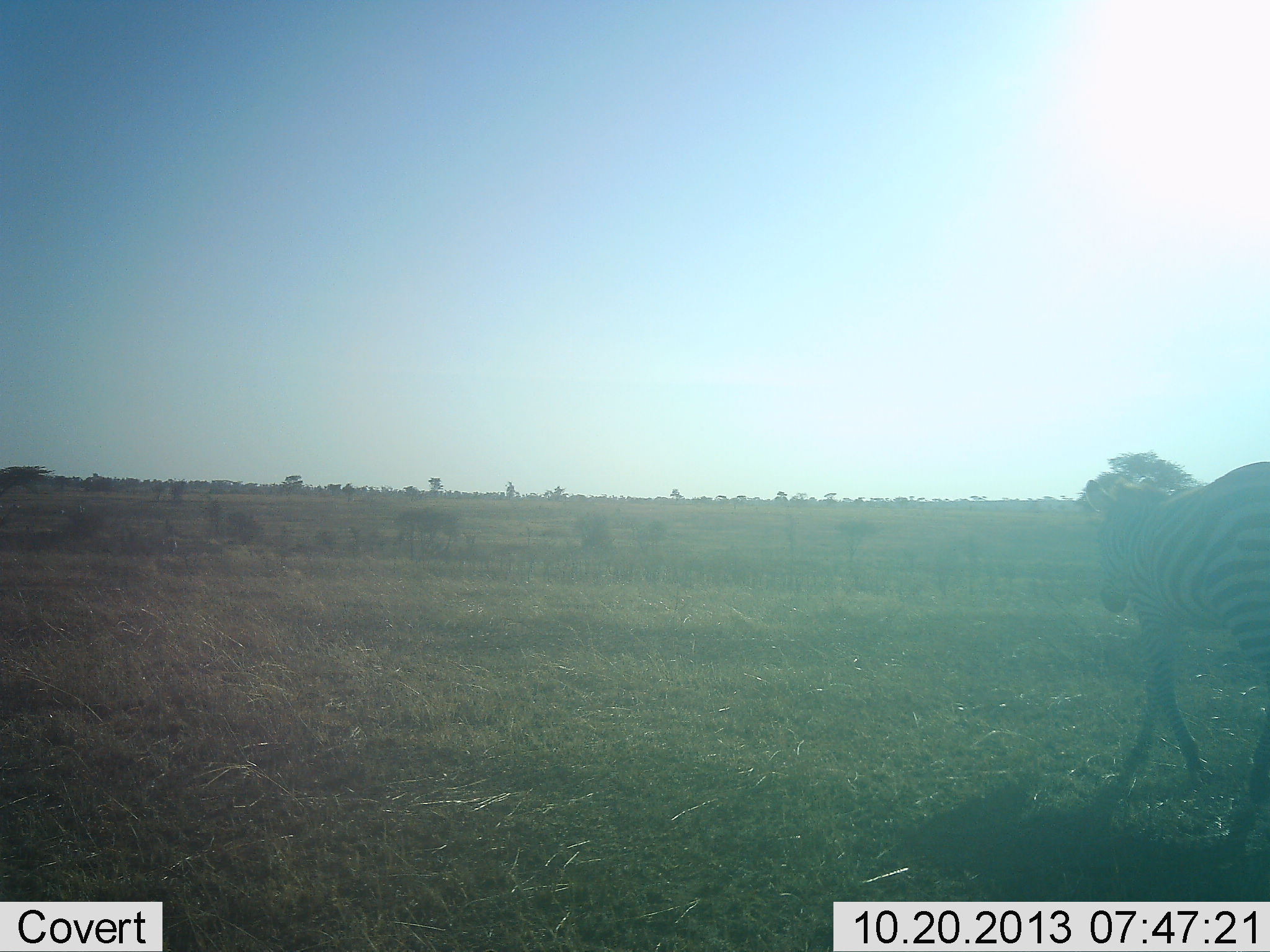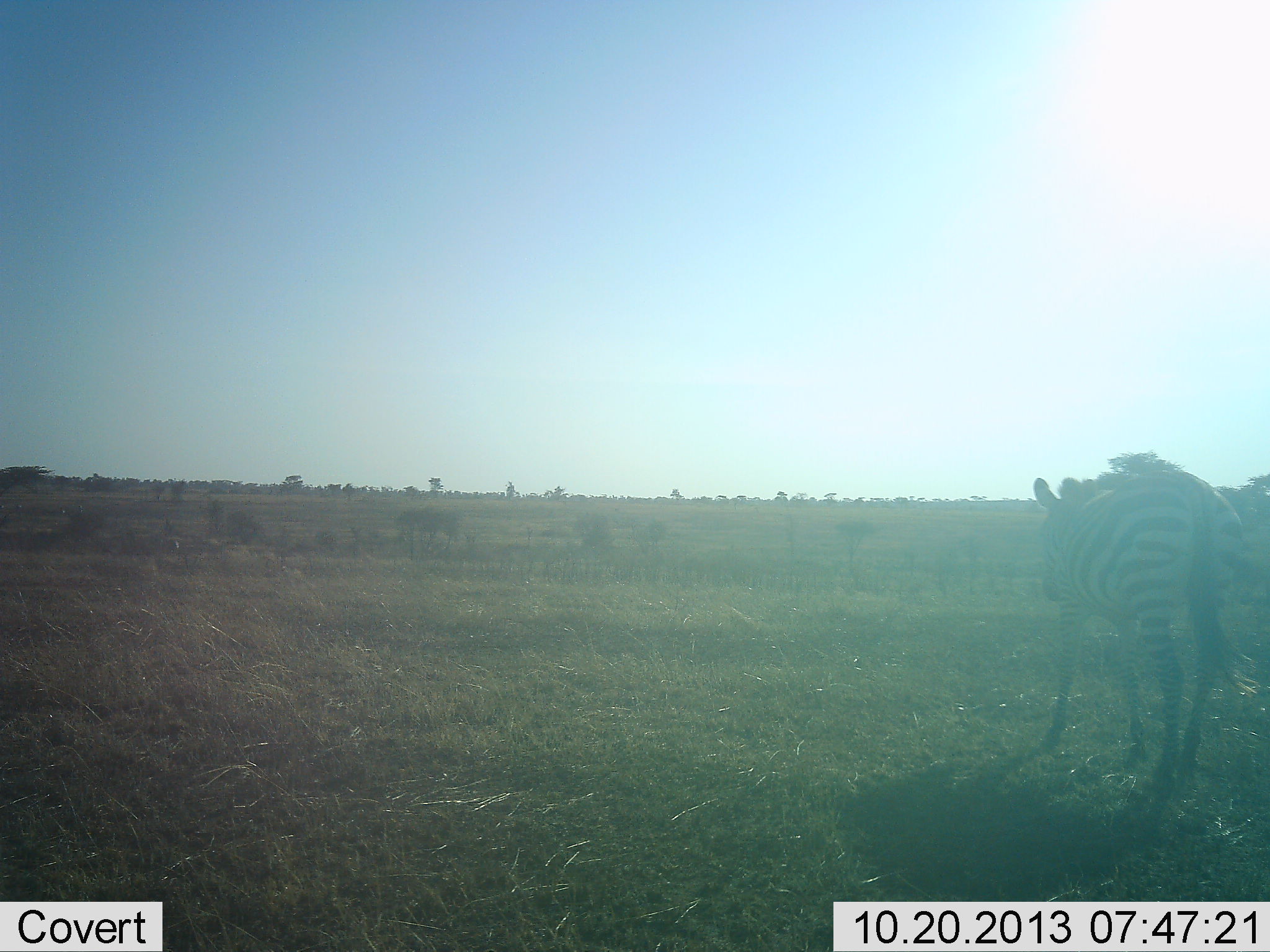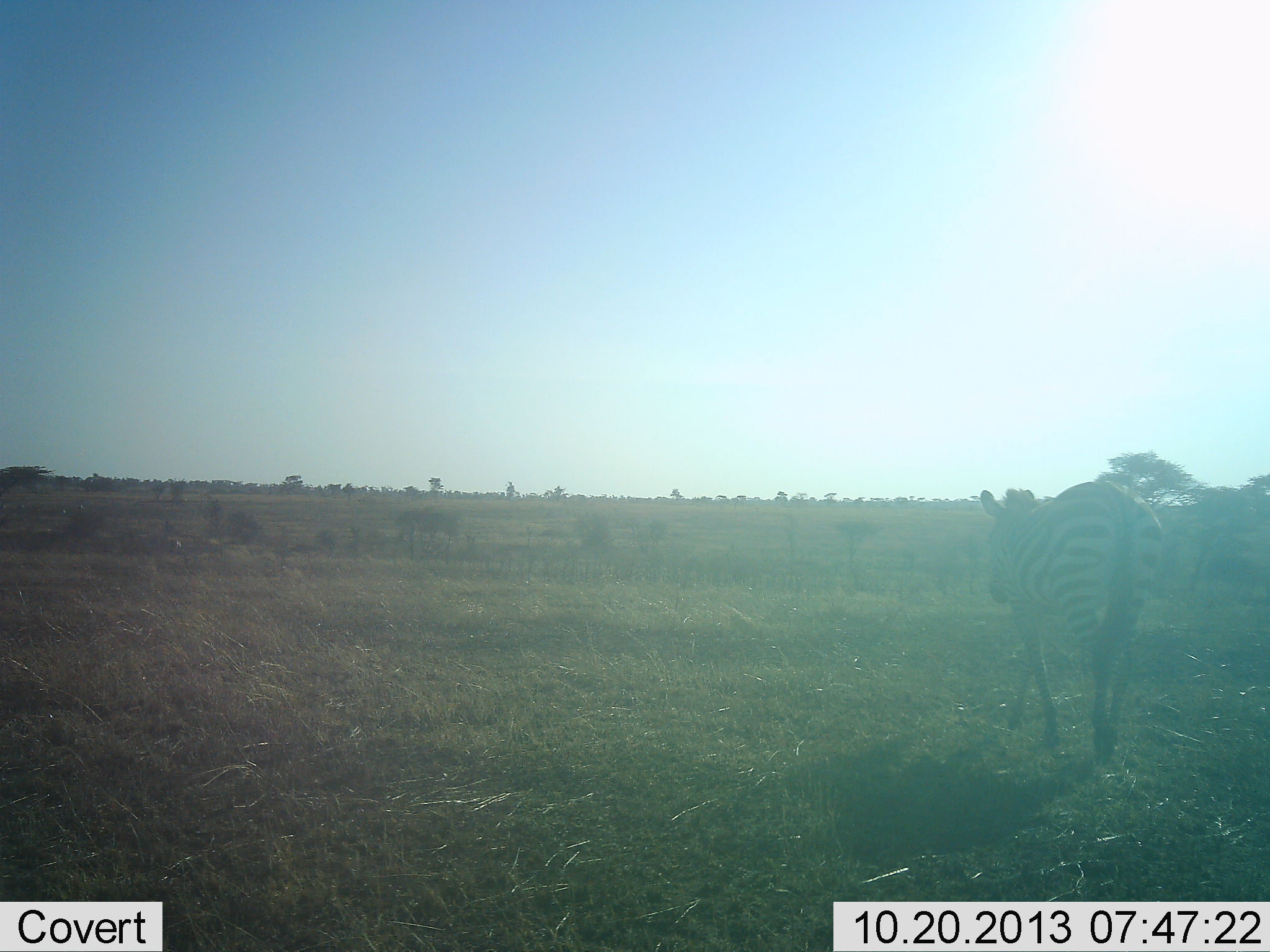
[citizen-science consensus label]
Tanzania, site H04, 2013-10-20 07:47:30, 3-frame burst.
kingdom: Animalia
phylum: Chordata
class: Mammalia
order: Perissodactyla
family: Equidae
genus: Equus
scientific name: Equus quagga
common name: plains zebra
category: zebra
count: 1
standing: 20%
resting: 0%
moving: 83%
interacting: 0%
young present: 0%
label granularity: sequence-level